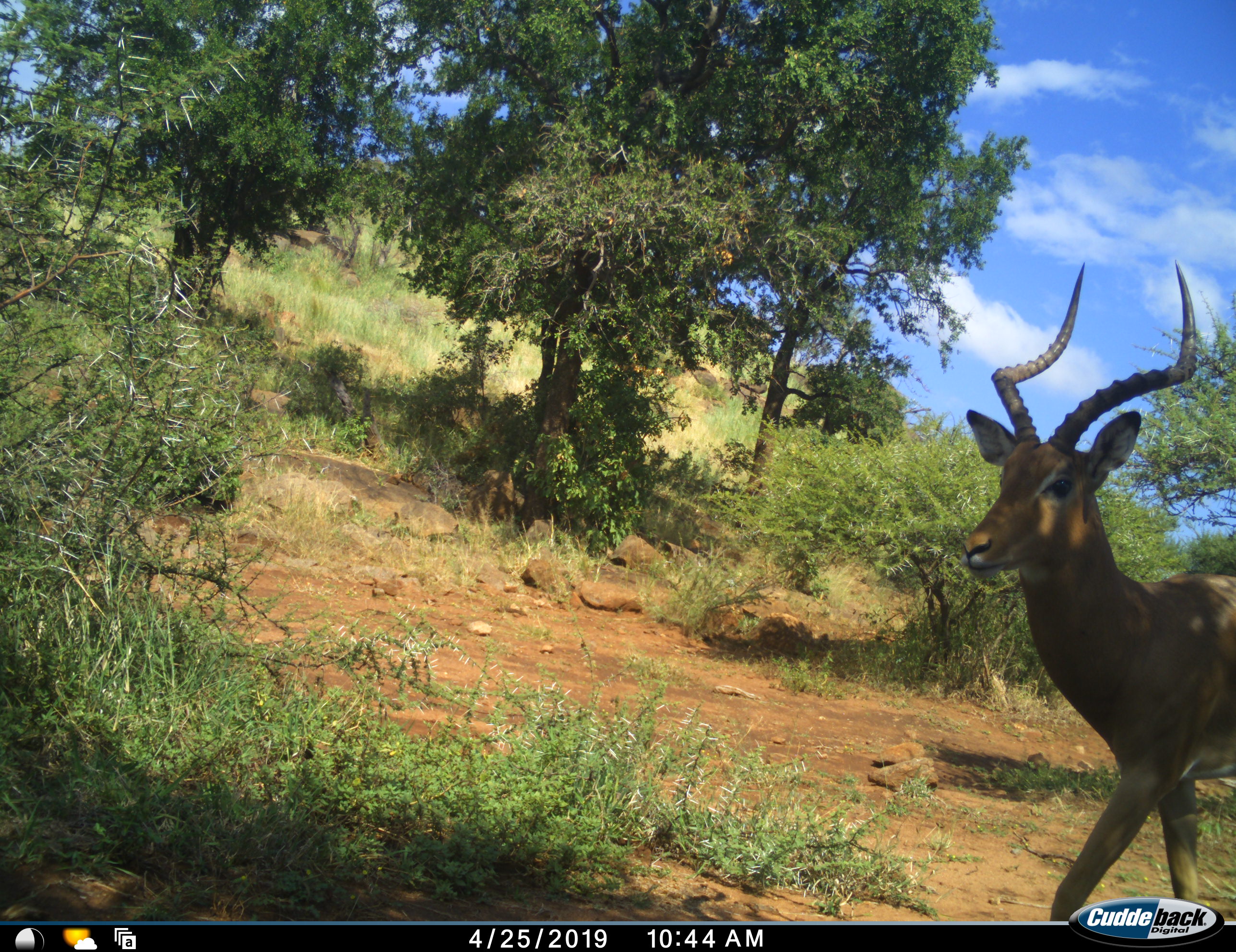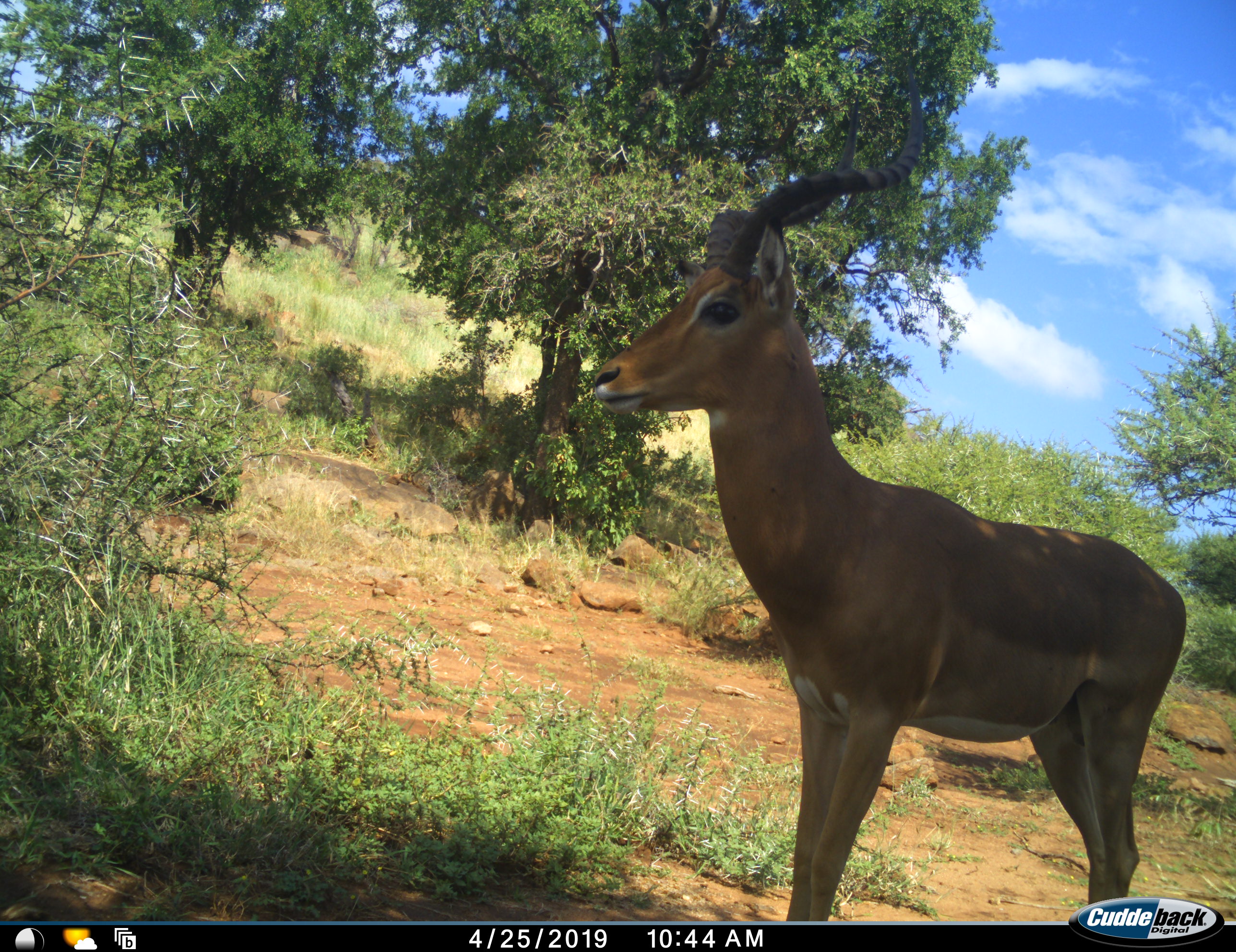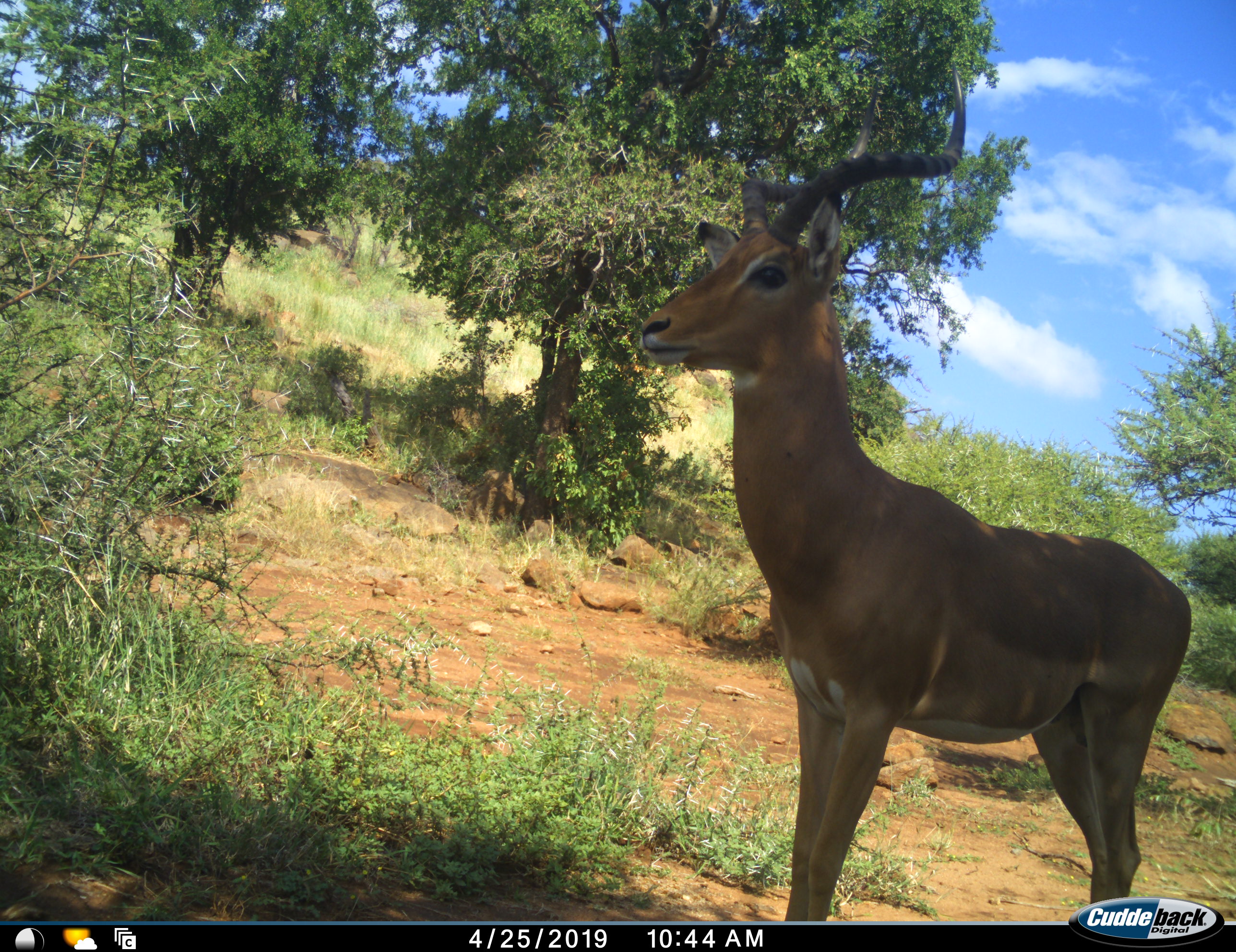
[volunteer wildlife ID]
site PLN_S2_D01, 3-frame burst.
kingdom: Animalia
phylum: Chordata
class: Mammalia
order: Artiodactyla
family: Bovidae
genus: Aepyceros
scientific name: Aepyceros melampus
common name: impala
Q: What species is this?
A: Impala (Aepyceros melampus).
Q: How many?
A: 1.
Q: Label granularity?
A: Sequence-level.